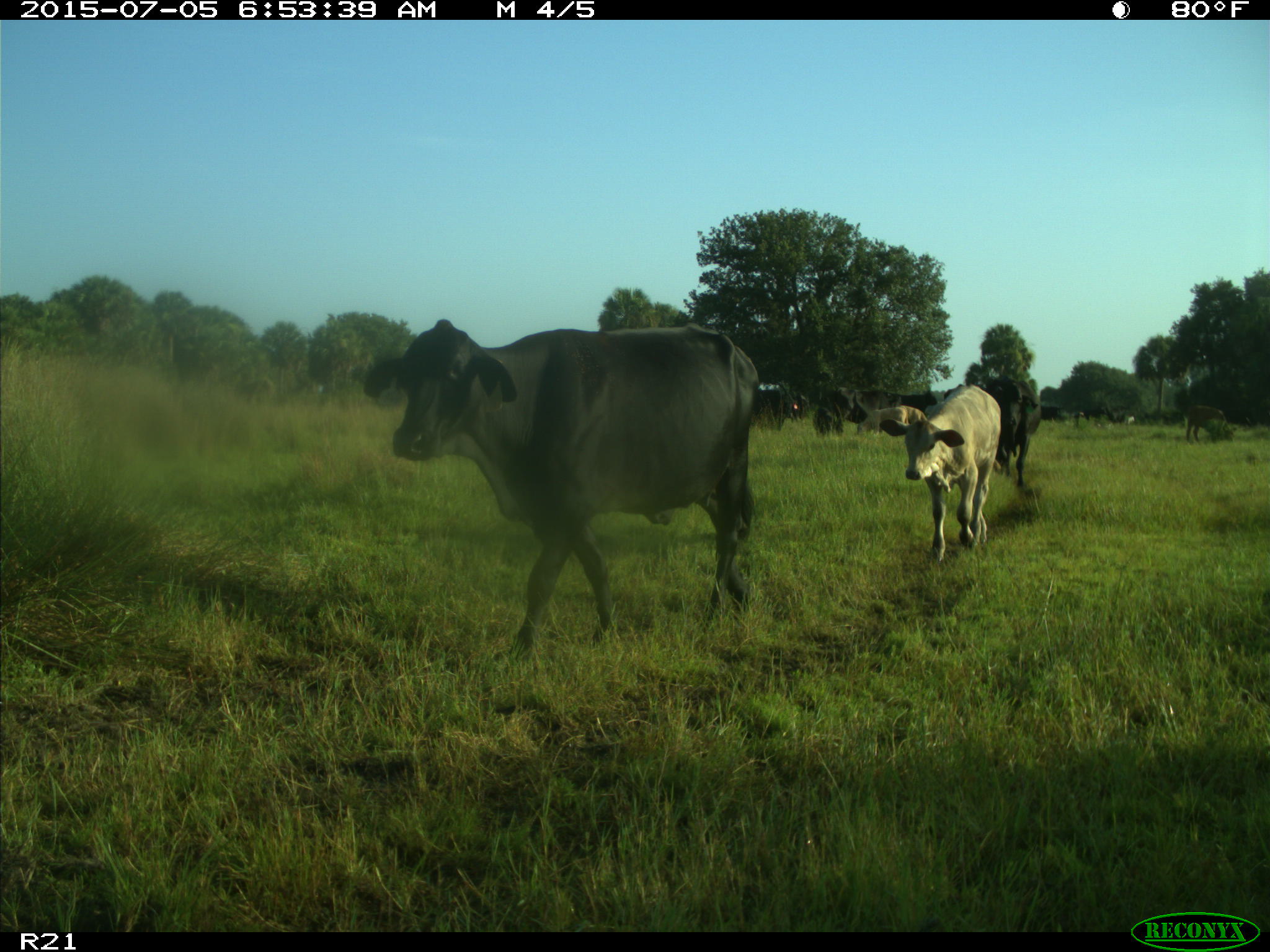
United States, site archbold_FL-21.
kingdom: Animalia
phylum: Chordata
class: Mammalia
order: Artiodactyla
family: Bovidae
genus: Bos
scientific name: Bos taurus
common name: domestic cow